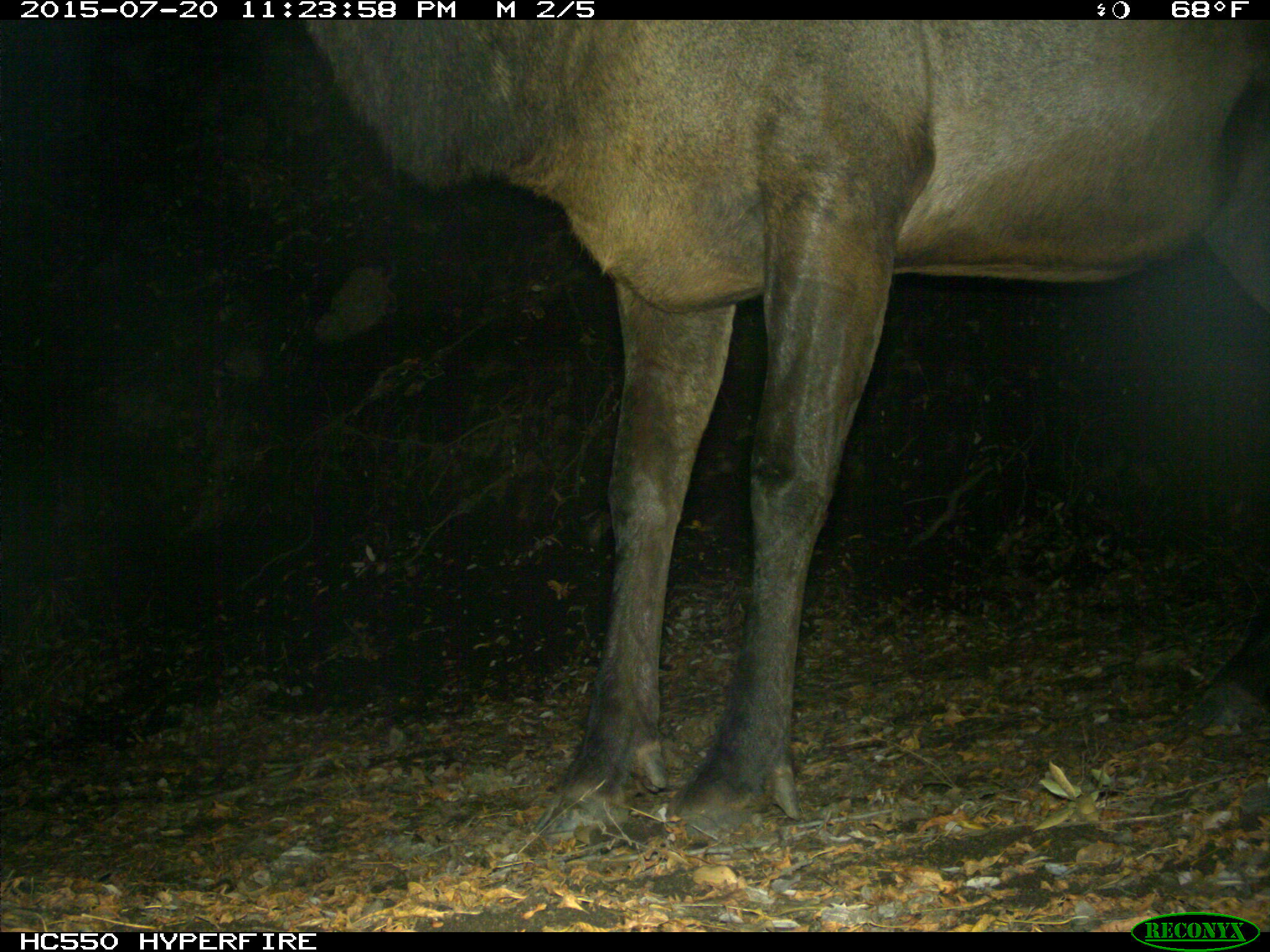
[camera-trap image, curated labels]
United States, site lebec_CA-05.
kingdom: Animalia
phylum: Chordata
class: Mammalia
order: Artiodactyla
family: Cervidae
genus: Cervus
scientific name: Cervus canadensis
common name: elk